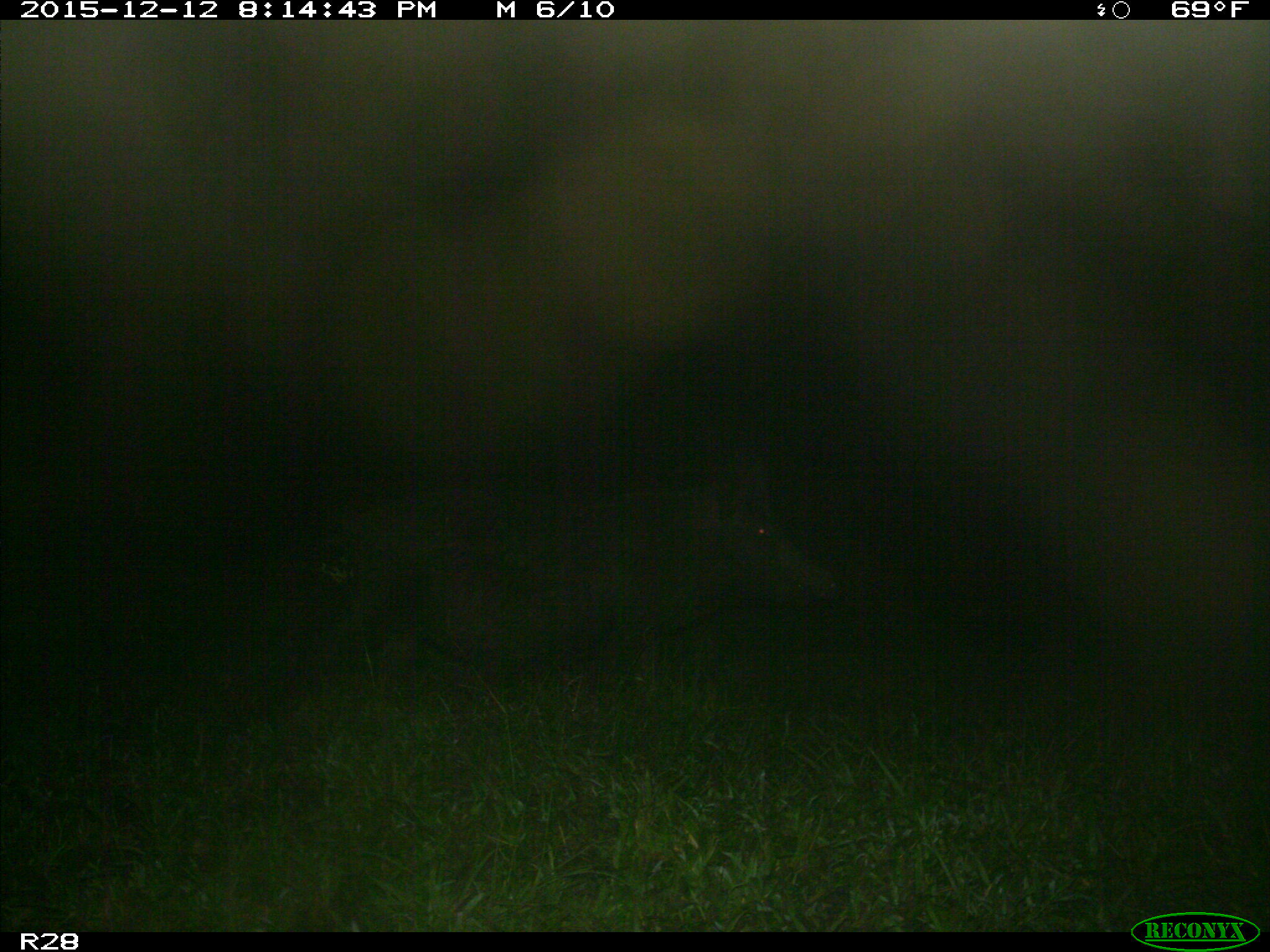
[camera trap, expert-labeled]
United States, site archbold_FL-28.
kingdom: Animalia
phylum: Chordata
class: Mammalia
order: Artiodactyla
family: Suidae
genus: Sus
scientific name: Sus scrofa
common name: wild boar